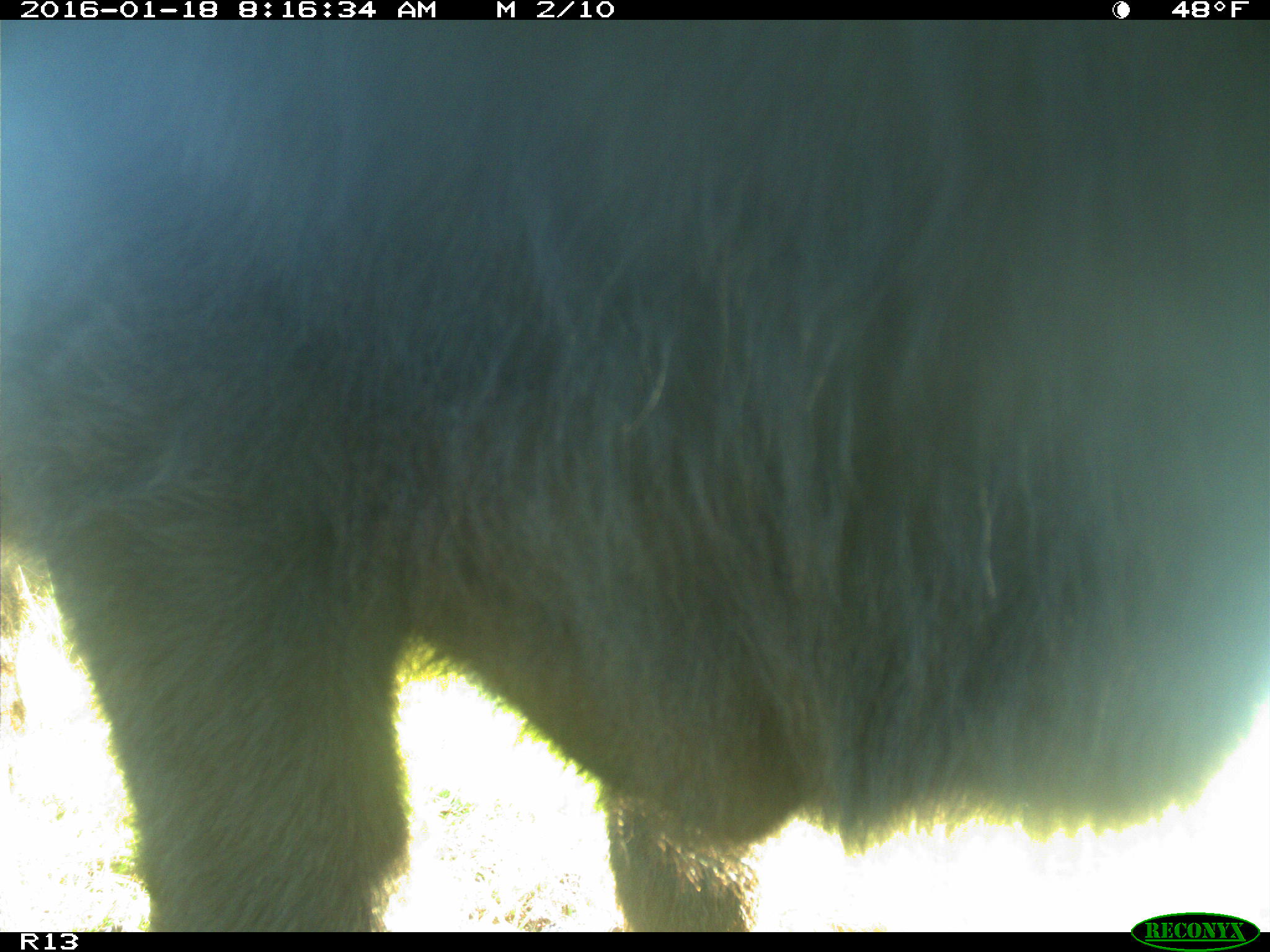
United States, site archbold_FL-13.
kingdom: Animalia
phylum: Chordata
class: Mammalia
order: Artiodactyla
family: Bovidae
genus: Bos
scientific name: Bos taurus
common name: domestic cow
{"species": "Bos taurus (domestic cow)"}